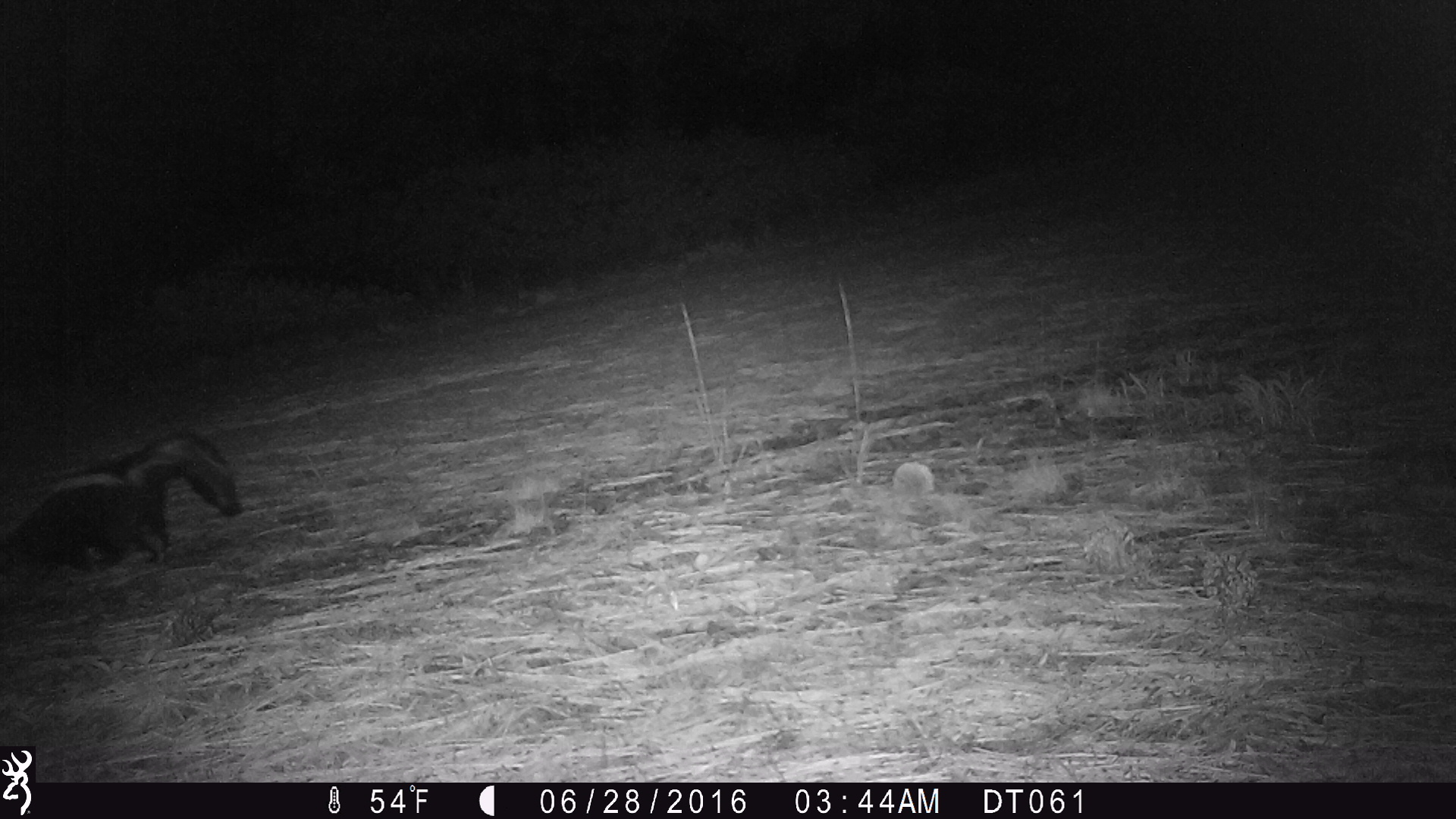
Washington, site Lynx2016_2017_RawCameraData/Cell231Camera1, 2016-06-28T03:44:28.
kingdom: Animalia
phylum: Chordata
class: Mammalia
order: Carnivora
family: Mephitidae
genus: Mephitis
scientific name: Mephitis mephitis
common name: striped skunk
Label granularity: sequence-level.